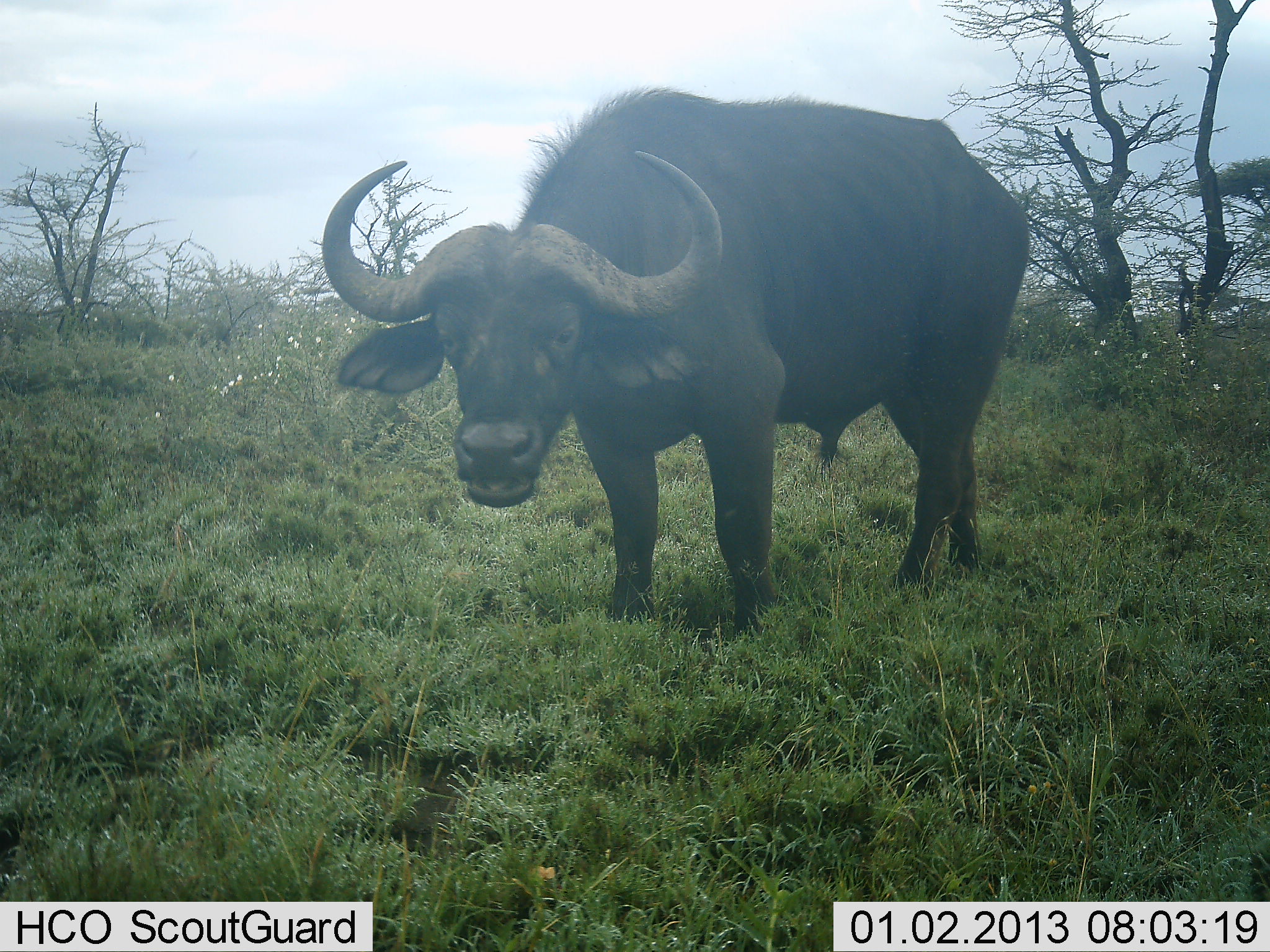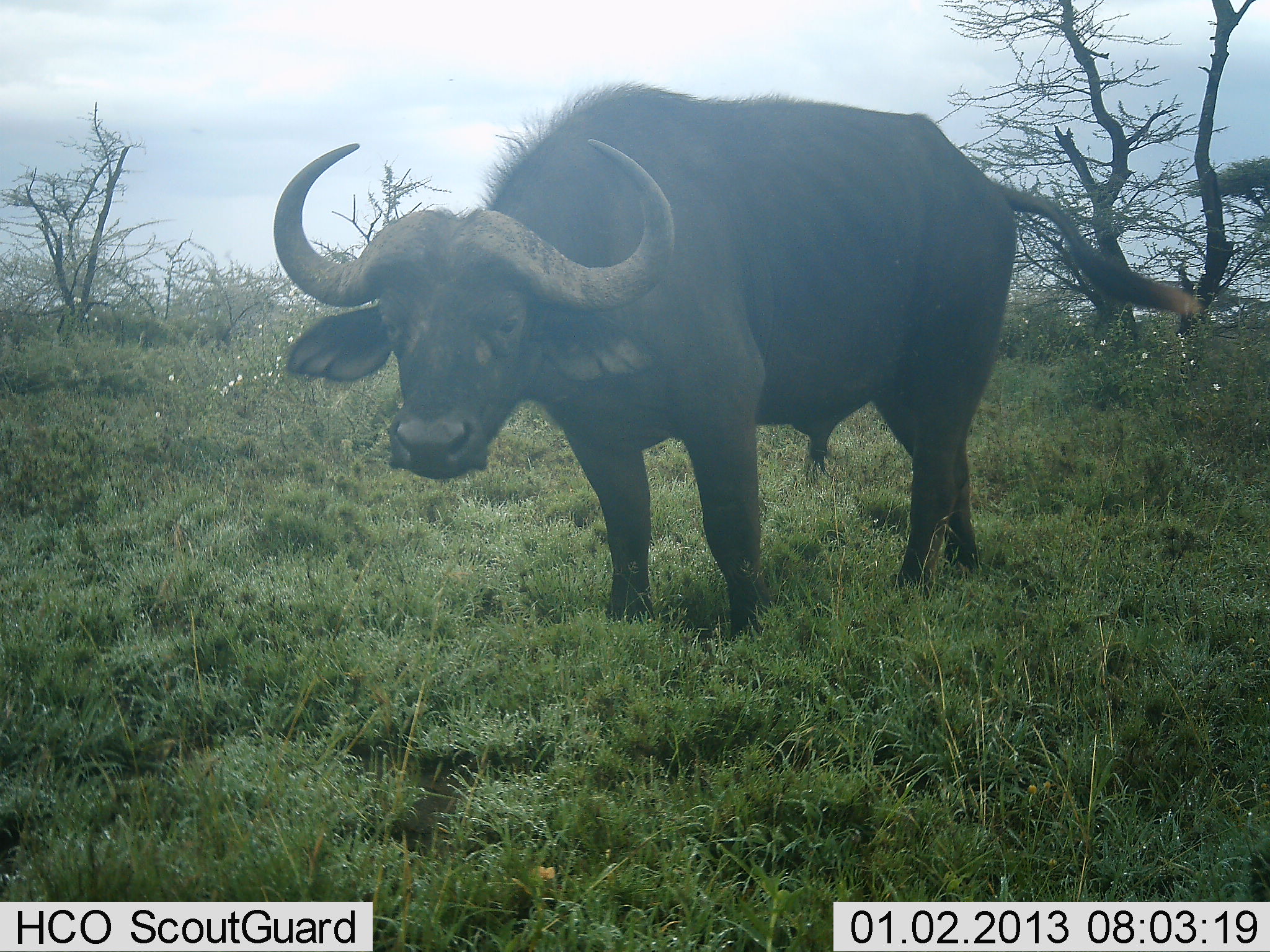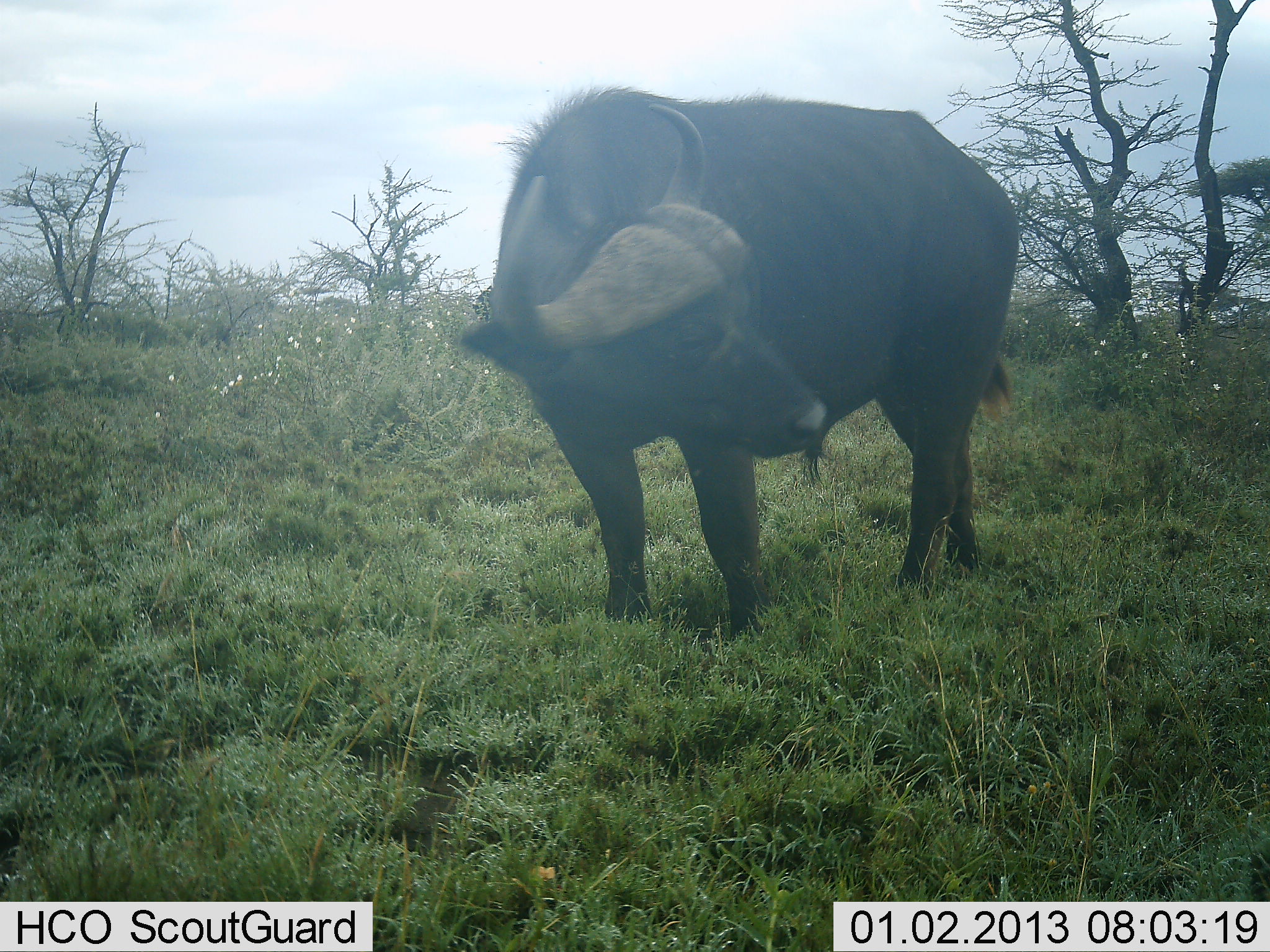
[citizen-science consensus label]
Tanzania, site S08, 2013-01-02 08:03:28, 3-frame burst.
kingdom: Animalia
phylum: Chordata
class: Mammalia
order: Artiodactyla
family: Bovidae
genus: Syncerus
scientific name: Syncerus caffer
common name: cape buffalo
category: buffalo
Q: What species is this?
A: Buffalo (cape buffalo) (Syncerus caffer).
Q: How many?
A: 1.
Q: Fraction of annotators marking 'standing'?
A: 100%.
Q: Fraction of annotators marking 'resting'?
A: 0%.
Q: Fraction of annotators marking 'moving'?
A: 0%.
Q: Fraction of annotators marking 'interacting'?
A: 0%.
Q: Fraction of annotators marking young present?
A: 0%.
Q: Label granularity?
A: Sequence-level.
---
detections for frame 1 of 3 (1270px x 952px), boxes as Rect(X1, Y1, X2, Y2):
animal: Rect(322, 85, 1029, 636)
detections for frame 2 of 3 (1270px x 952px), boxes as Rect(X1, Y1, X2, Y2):
animal: Rect(274, 82, 1017, 640)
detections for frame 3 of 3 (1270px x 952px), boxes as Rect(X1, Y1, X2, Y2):
animal: Rect(455, 83, 1022, 642)